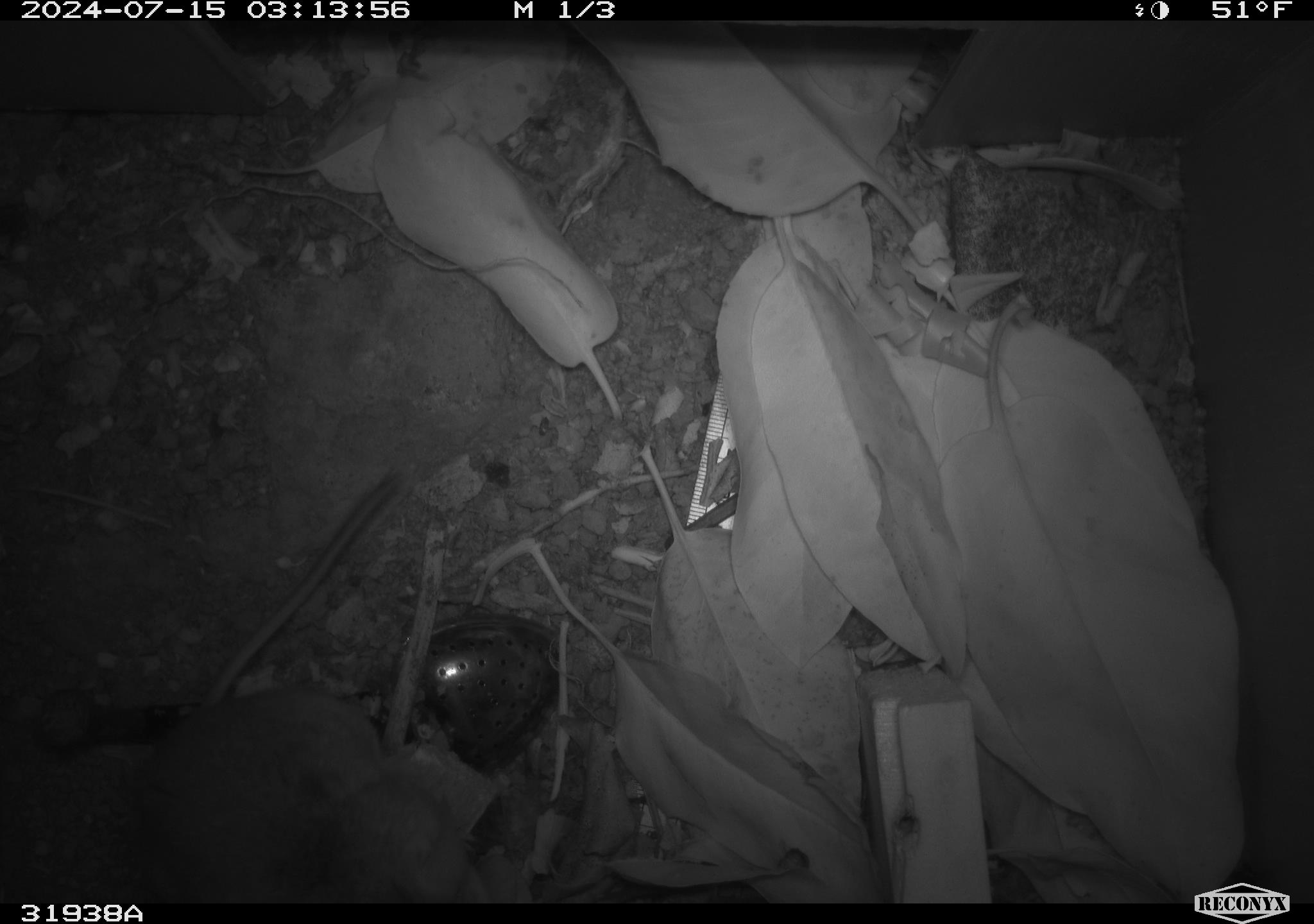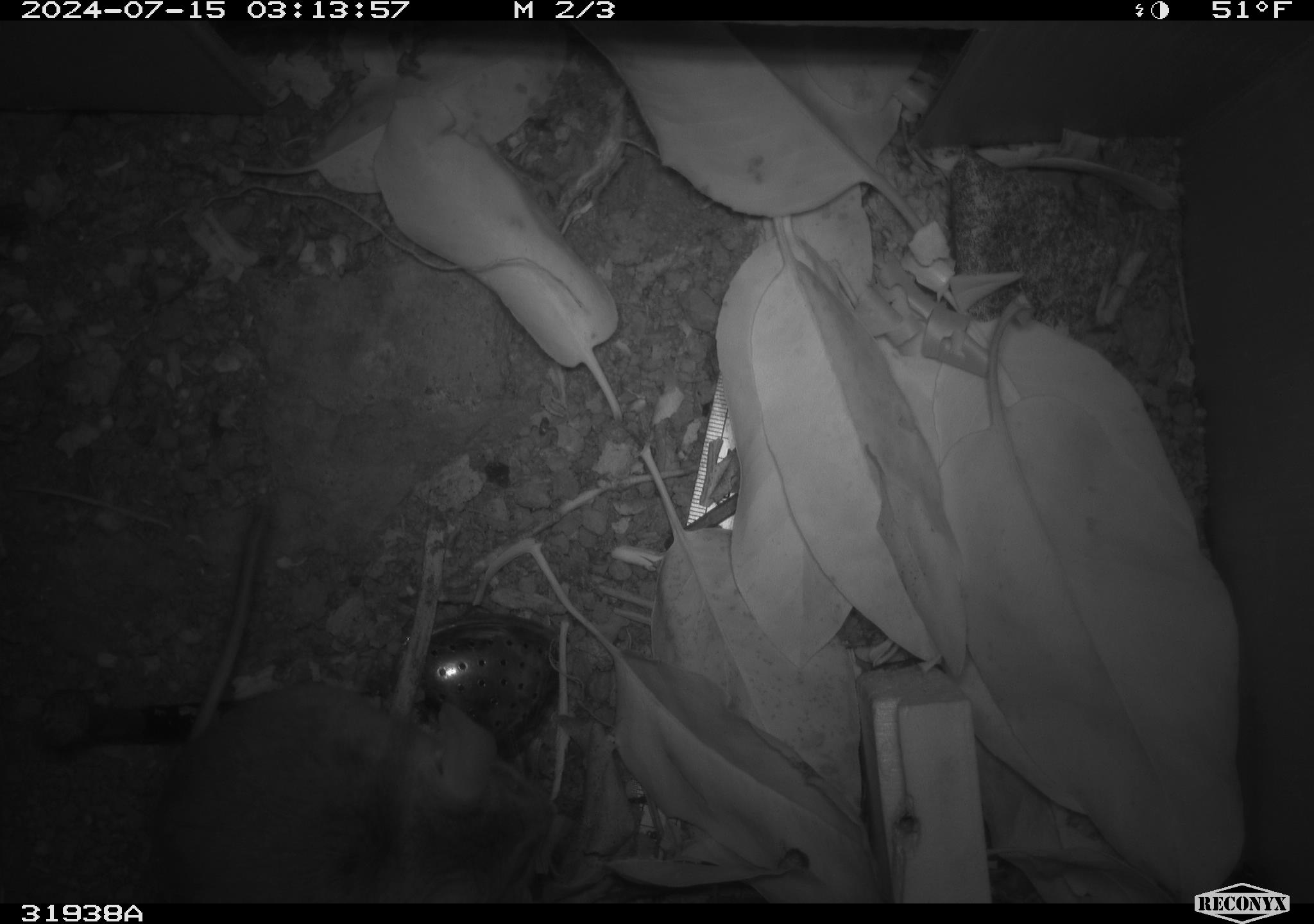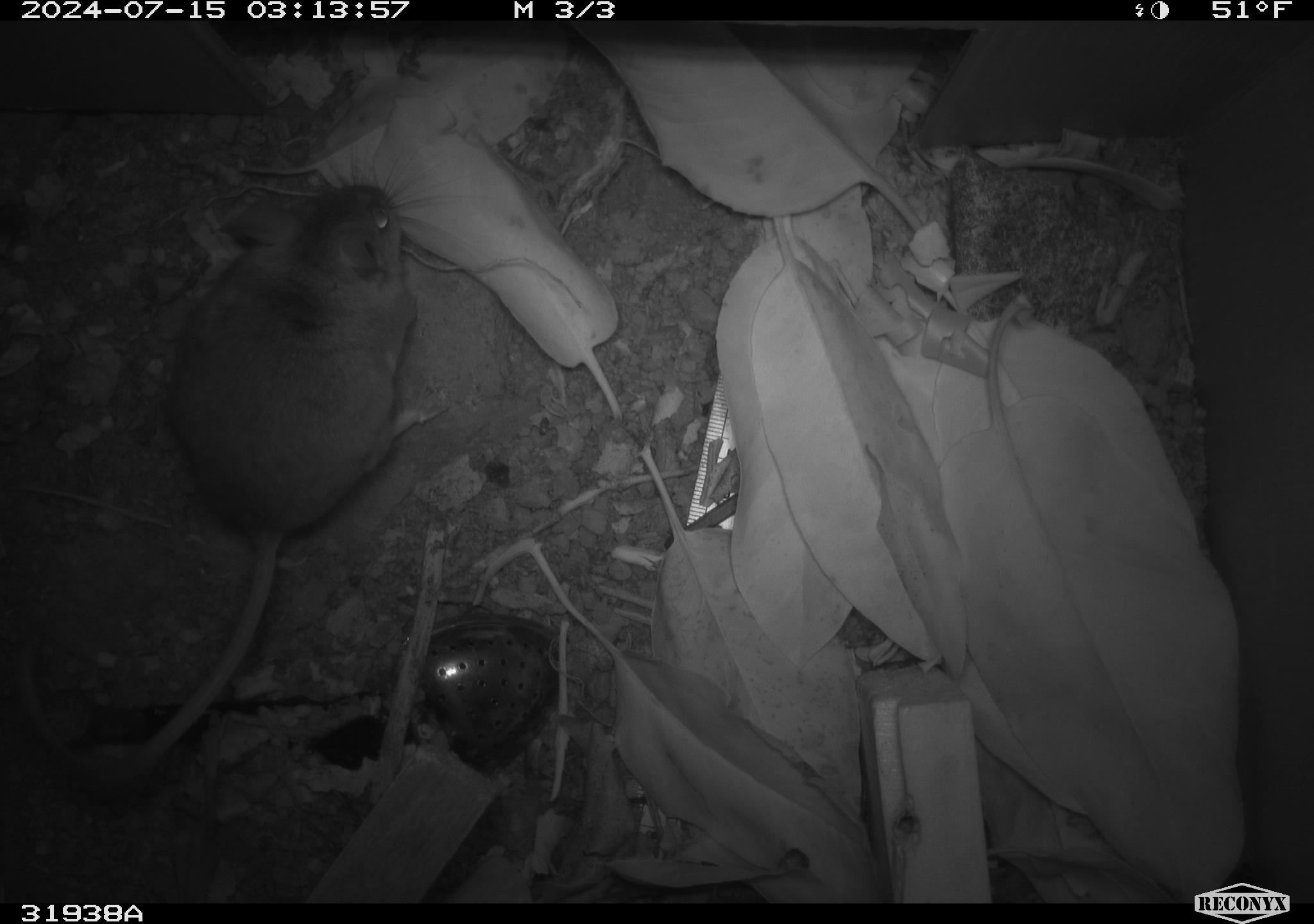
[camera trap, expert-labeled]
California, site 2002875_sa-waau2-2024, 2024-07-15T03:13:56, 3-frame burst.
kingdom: Animalia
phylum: Chordata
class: Mammalia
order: Rodentia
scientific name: Rodentia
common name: rodent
Rodent (Rodentia).